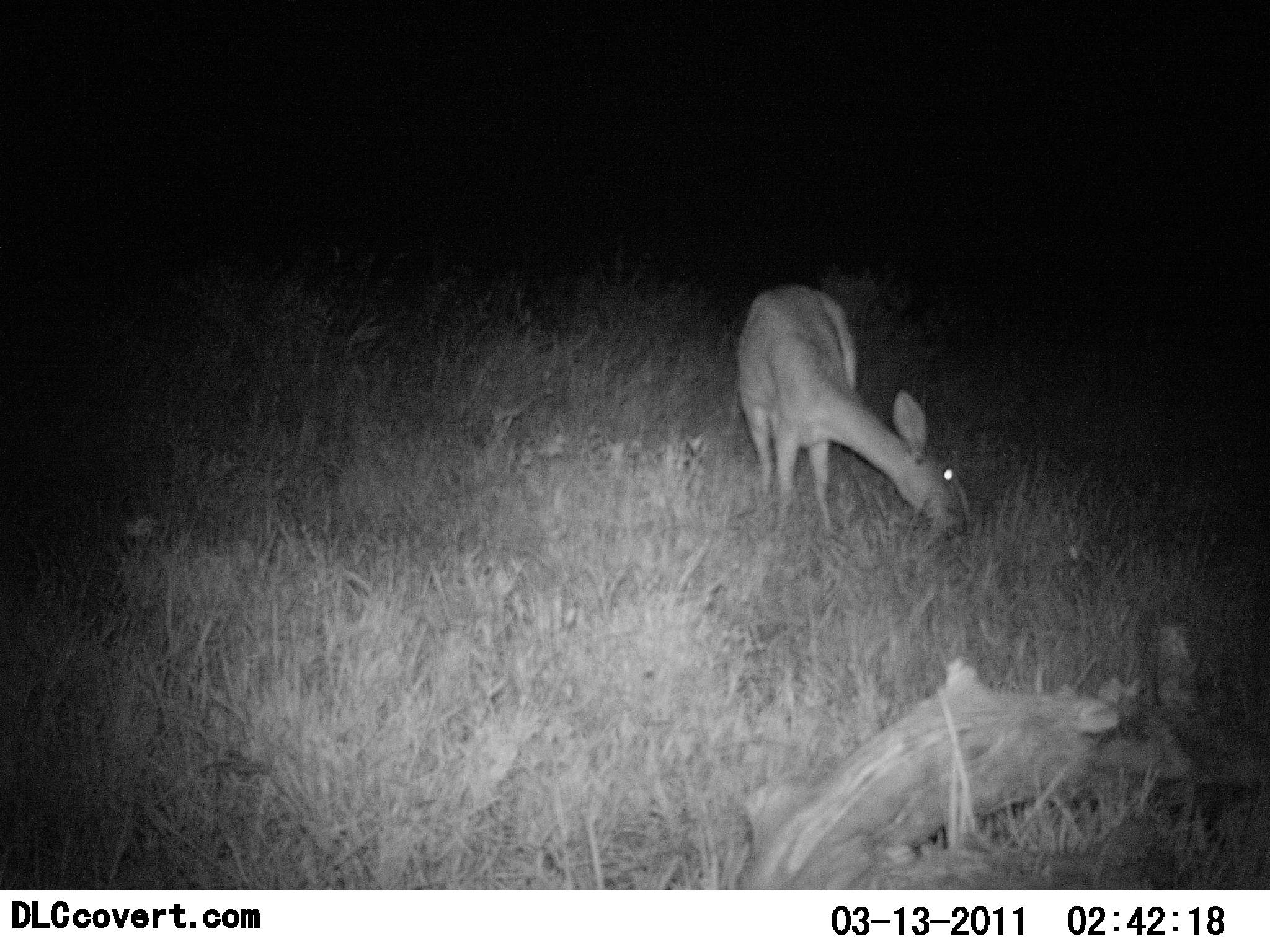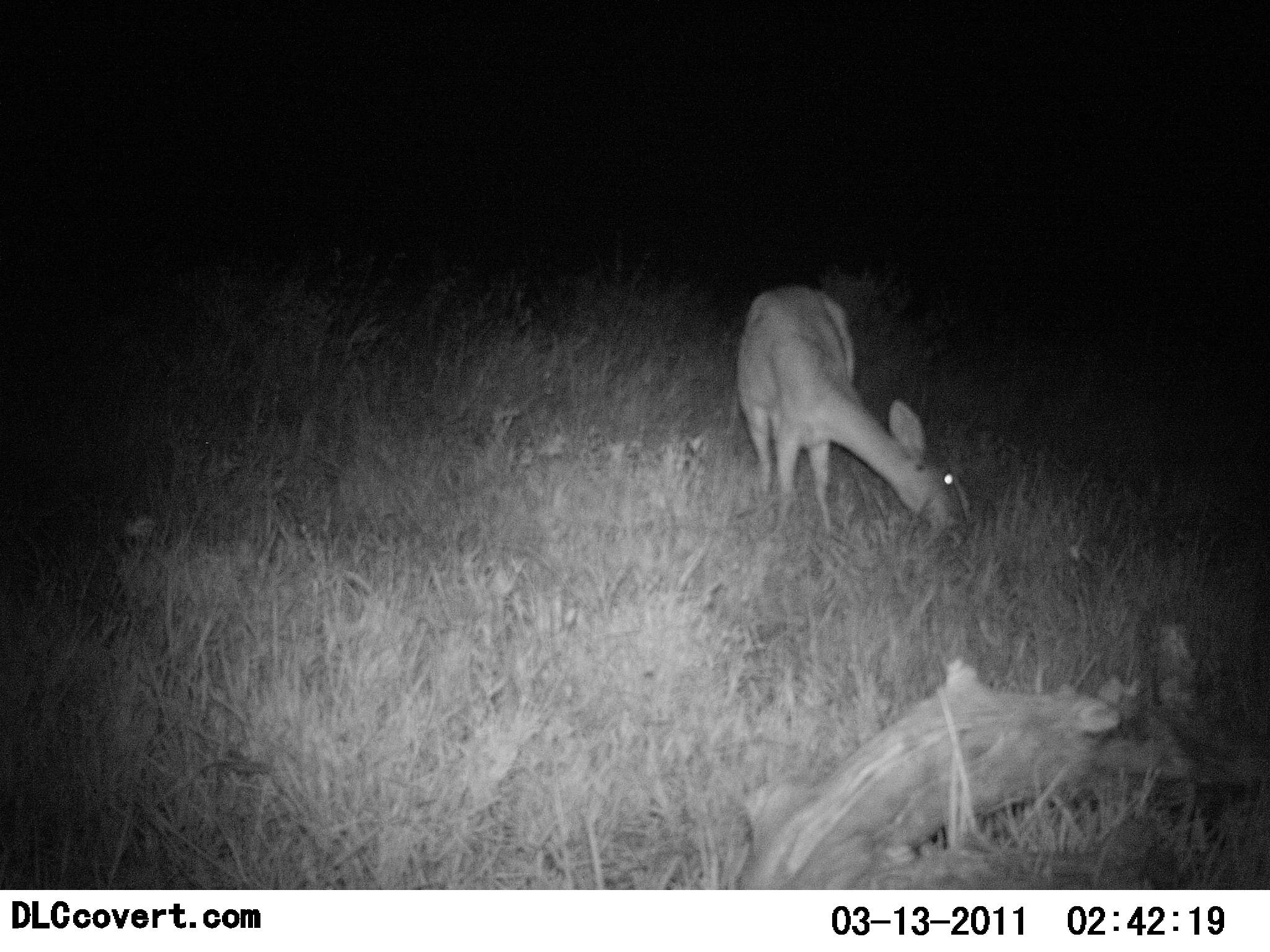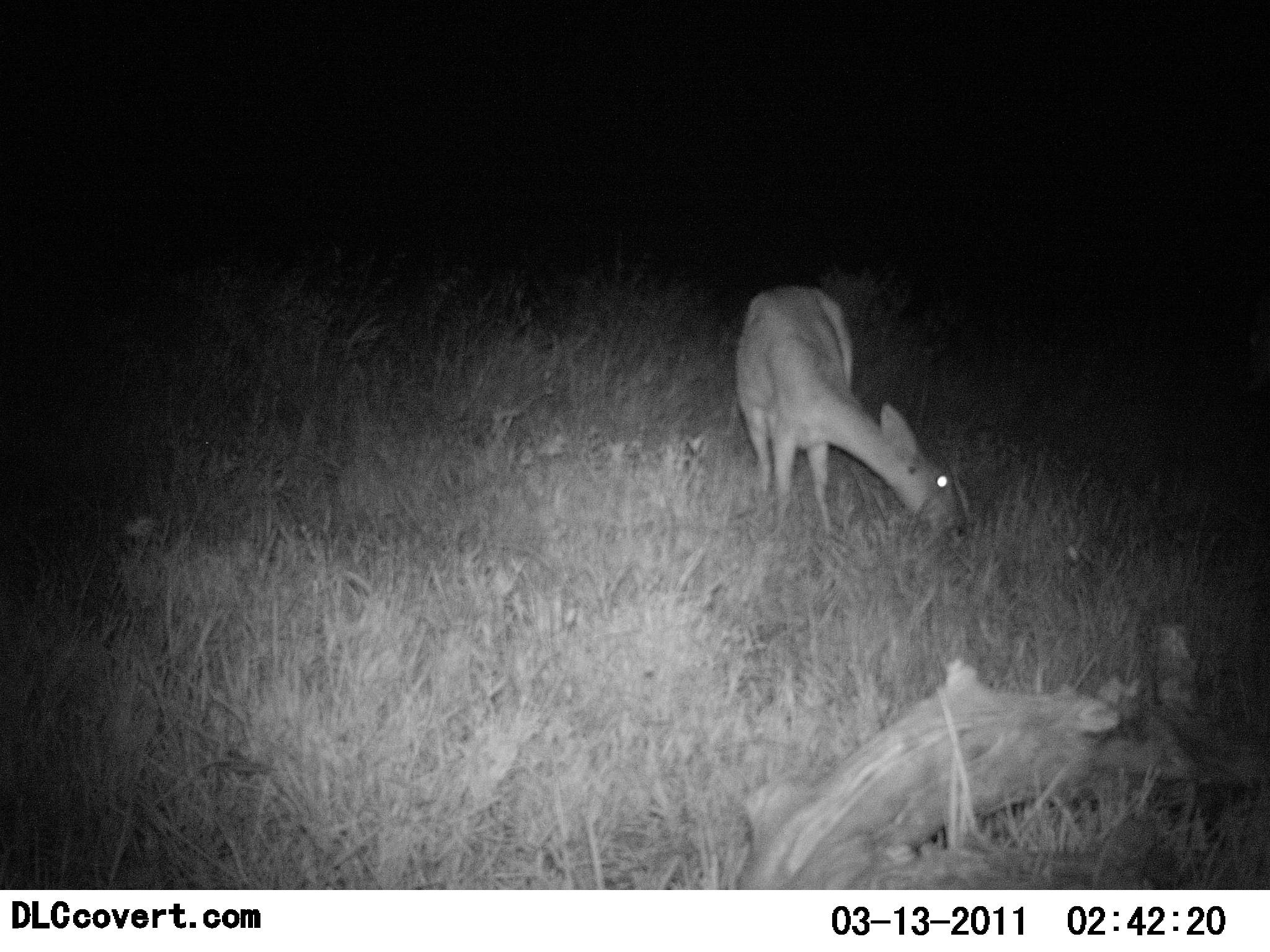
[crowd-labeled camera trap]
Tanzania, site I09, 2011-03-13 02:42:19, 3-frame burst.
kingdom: Animalia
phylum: Chordata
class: Mammalia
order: Artiodactyla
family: Bovidae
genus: Redunca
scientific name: Redunca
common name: reedbuck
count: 1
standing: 20%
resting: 0%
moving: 0%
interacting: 0%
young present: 0%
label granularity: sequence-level